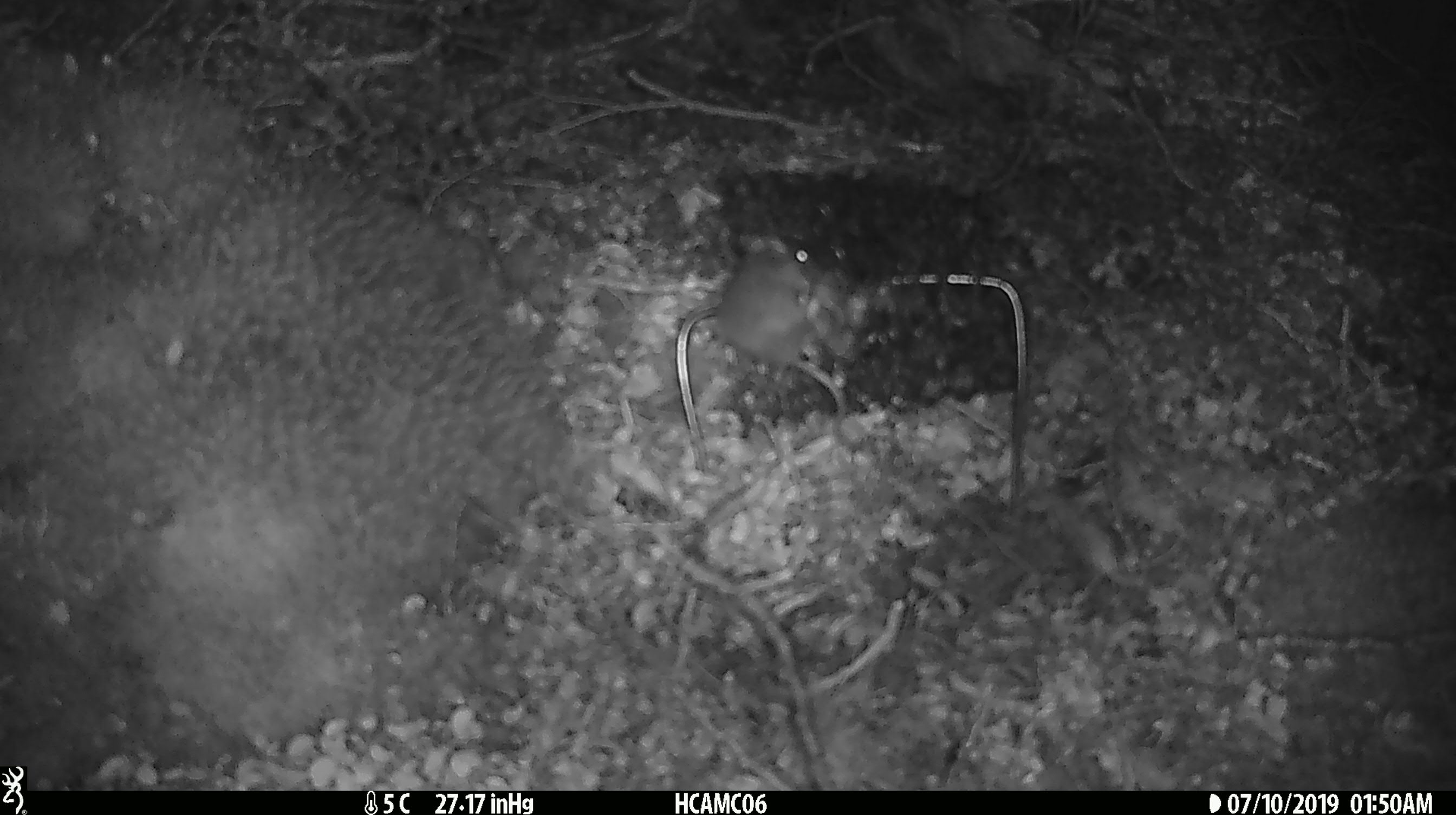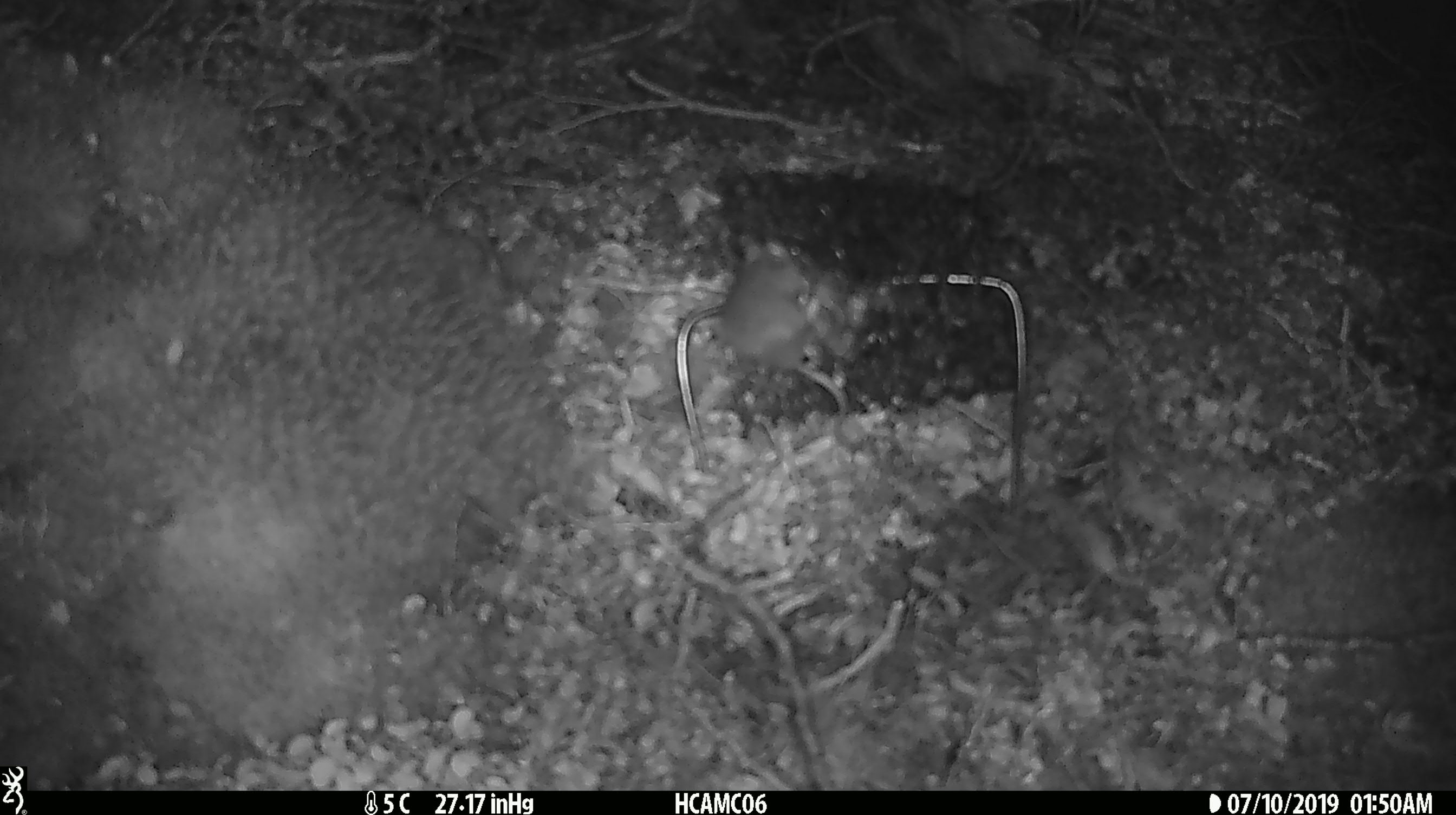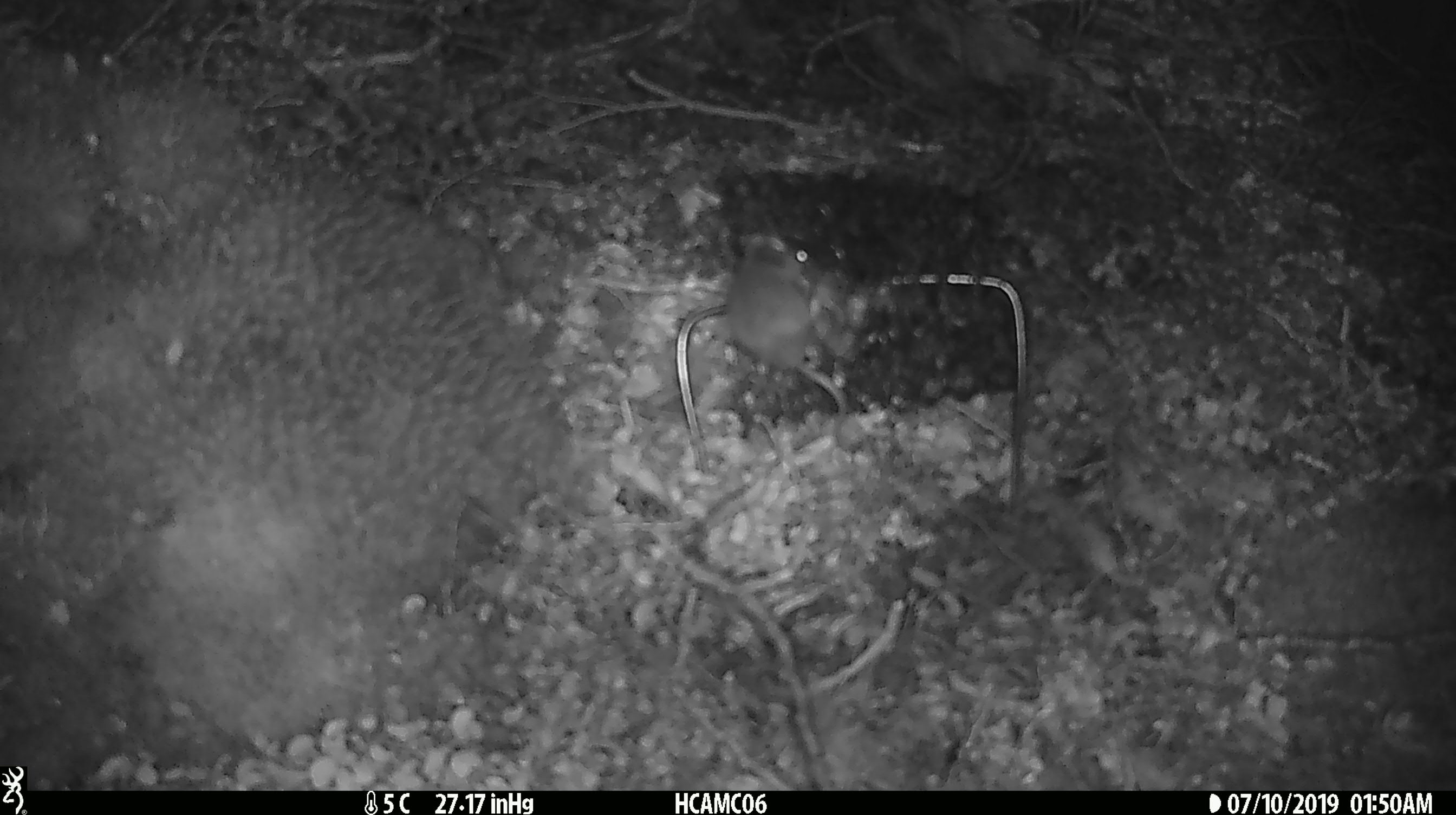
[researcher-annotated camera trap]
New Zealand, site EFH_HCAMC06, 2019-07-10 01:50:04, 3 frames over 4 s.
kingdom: Animalia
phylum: Chordata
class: Mammalia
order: Rodentia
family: Muridae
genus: Mus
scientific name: Mus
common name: mouse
Mouse (Mus).